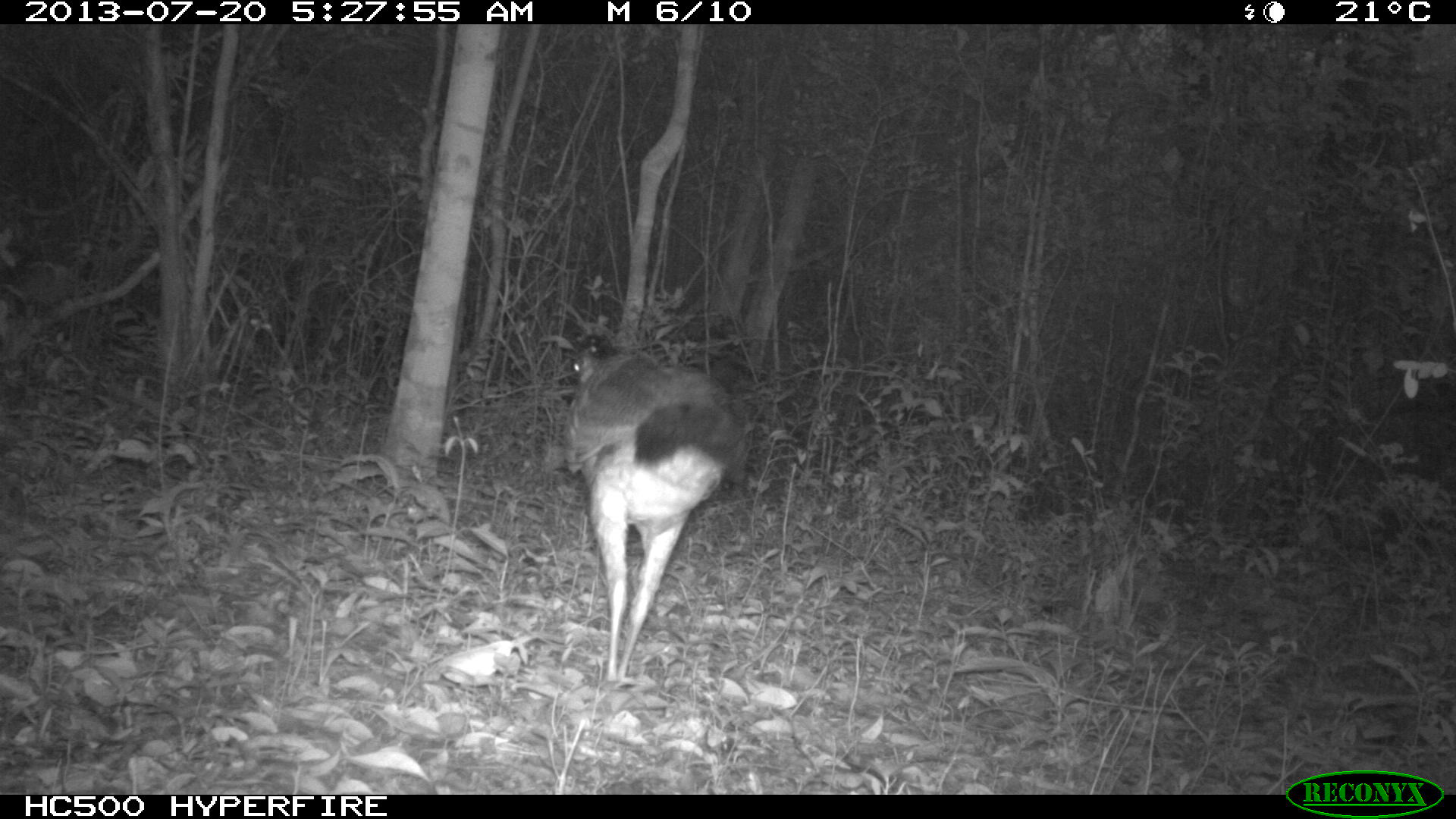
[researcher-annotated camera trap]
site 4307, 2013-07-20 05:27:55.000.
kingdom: Animalia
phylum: Chordata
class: Aves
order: Galliformes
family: Cracidae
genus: Crax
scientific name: Crax rubra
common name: great curassow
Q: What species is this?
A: Crax rubra (great curassow).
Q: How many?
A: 1.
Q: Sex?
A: Female.